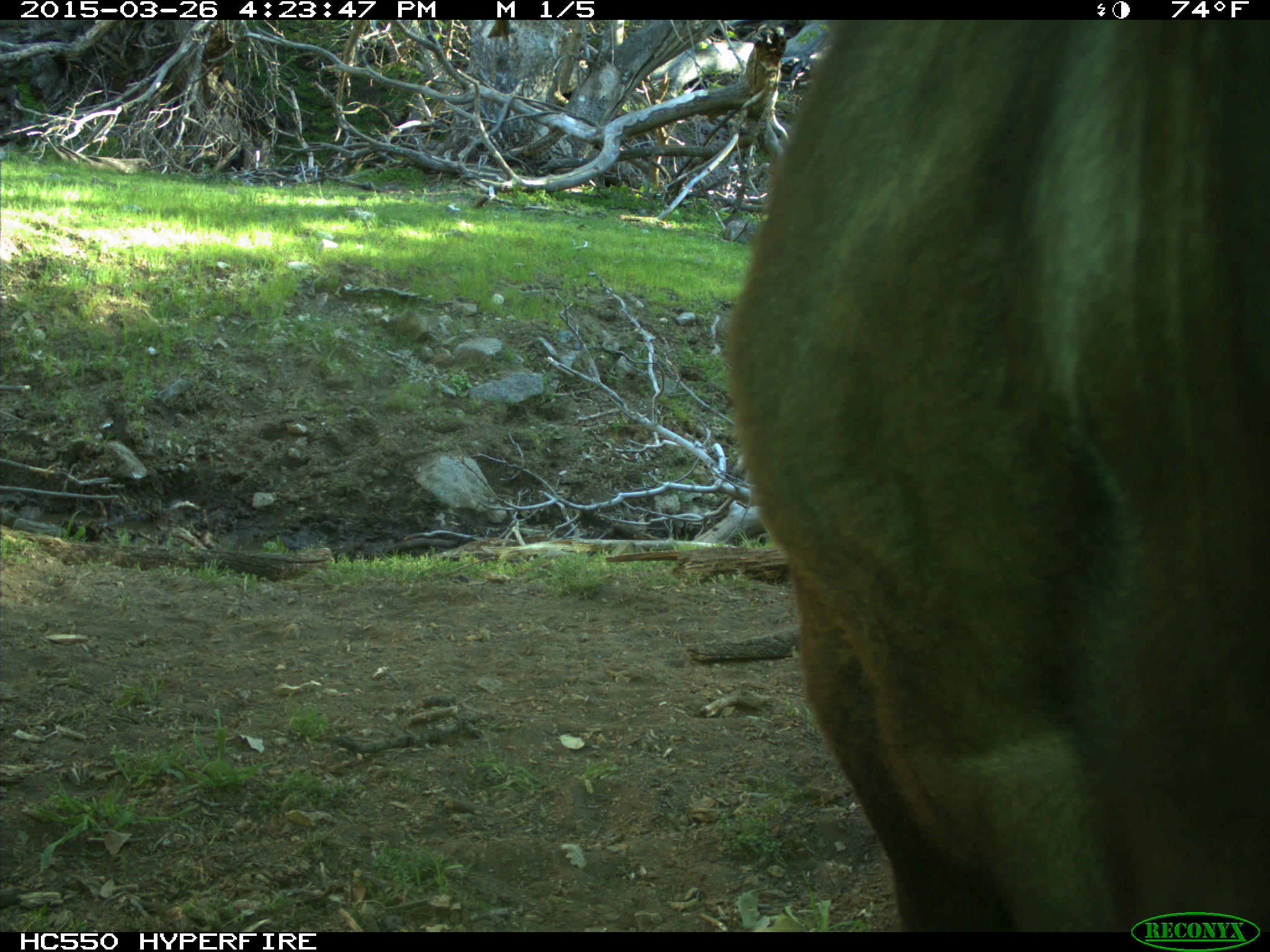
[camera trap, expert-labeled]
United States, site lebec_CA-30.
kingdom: Animalia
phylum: Chordata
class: Mammalia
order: Artiodactyla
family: Bovidae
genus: Bos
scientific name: Bos taurus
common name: domestic cow